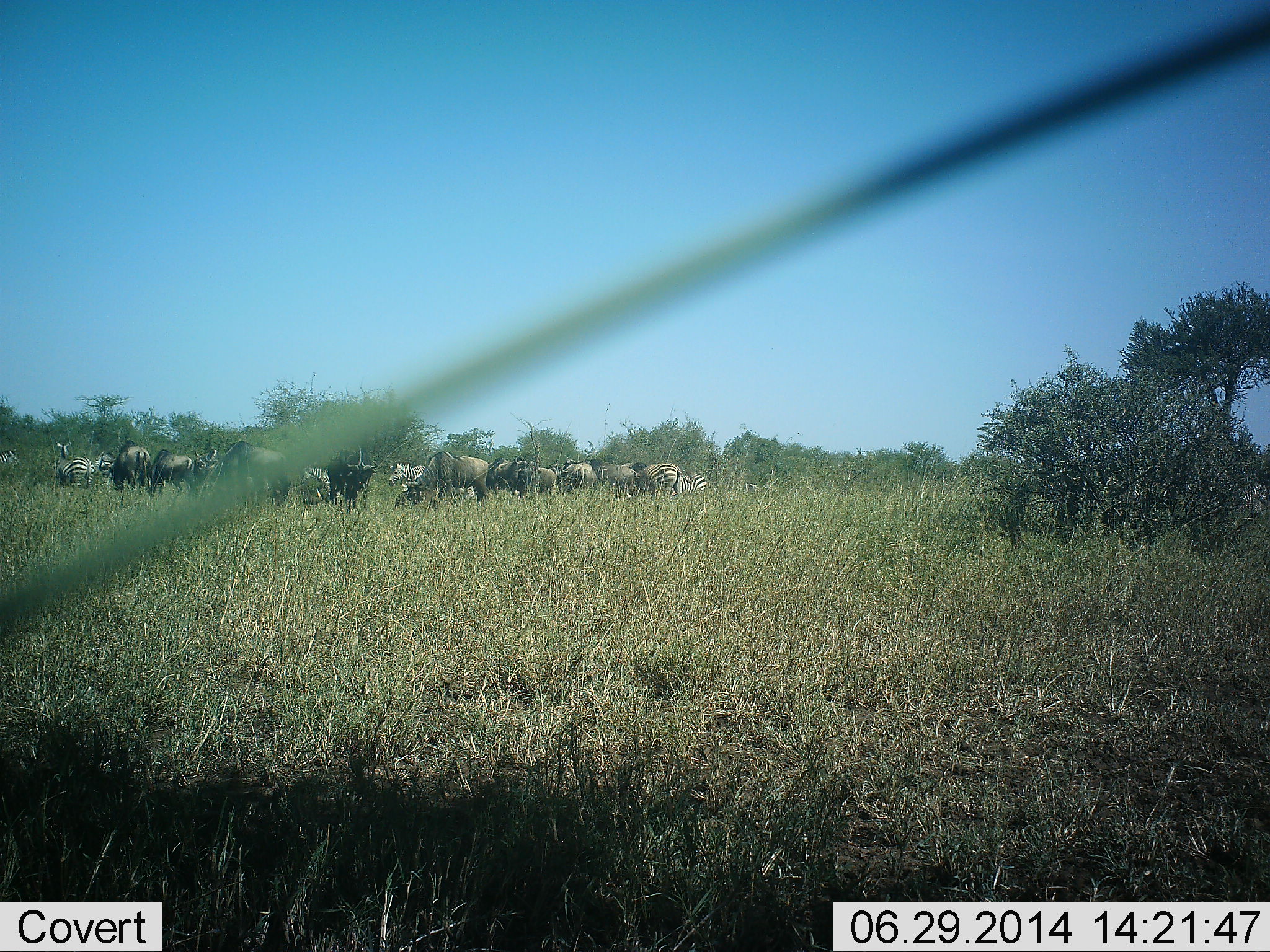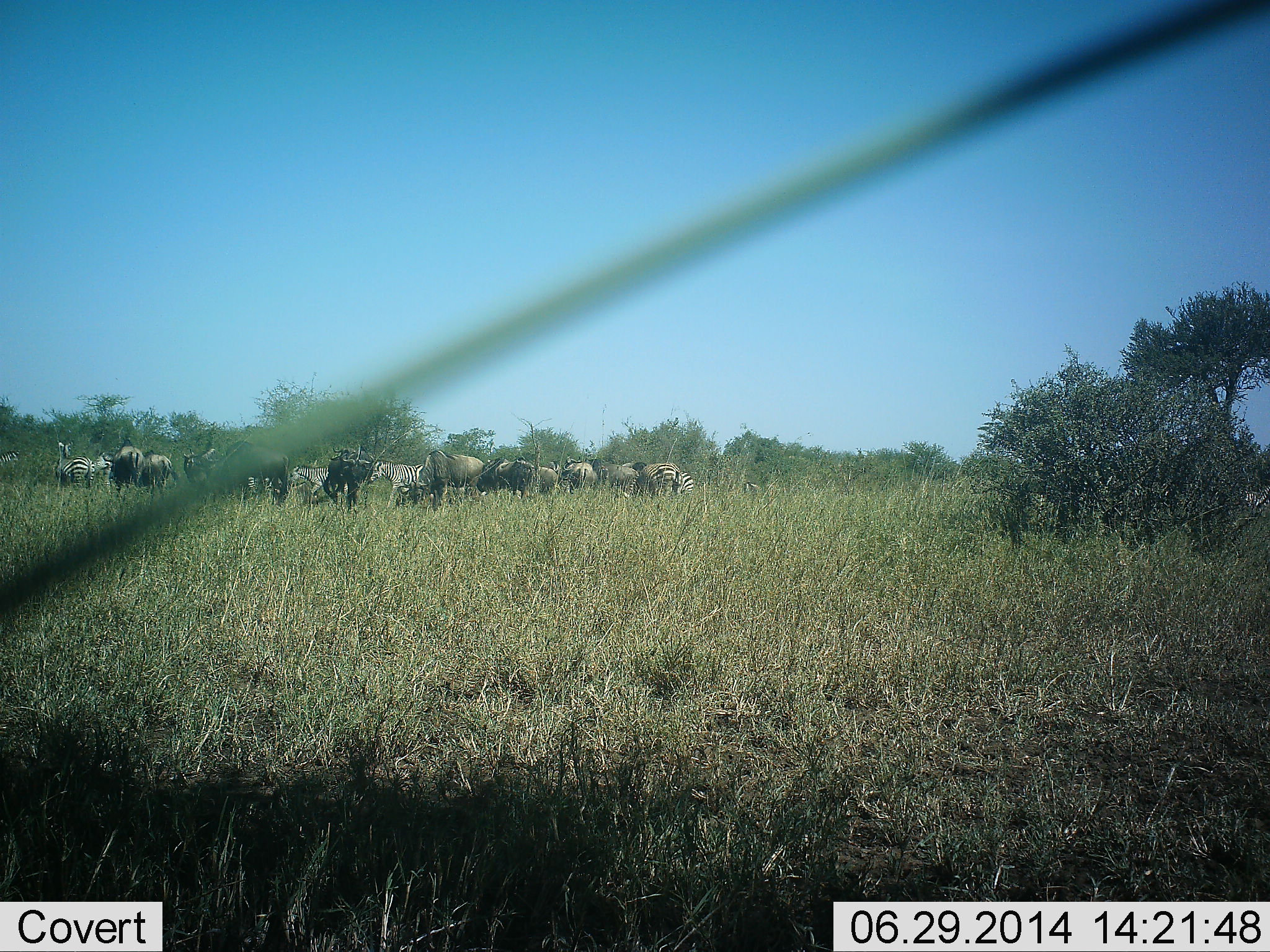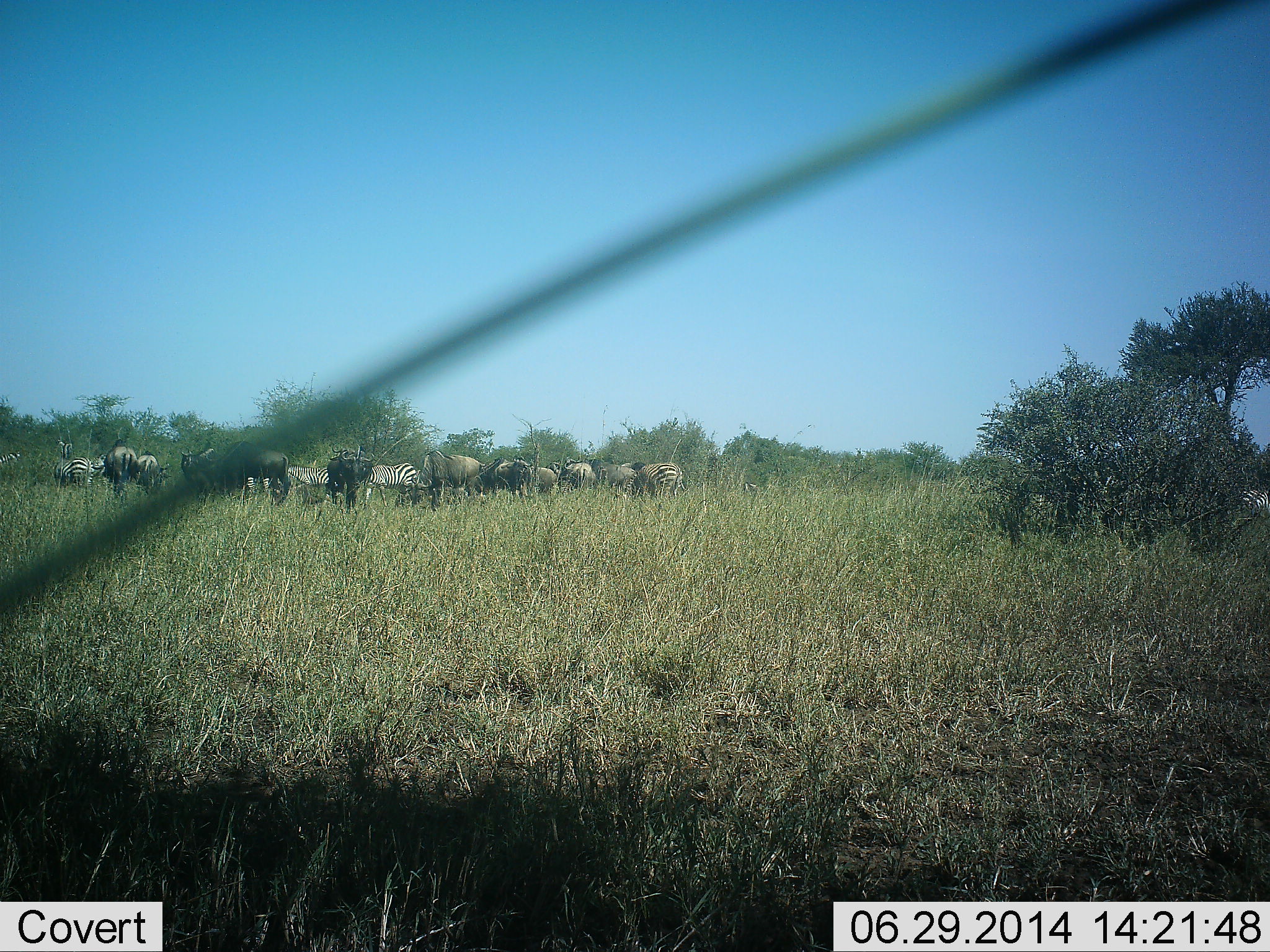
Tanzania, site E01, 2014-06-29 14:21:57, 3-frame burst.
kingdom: Animalia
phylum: Chordata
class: Mammalia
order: Artiodactyla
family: Bovidae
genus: Connochaetes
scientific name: Connochaetes taurinus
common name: blue wildebeest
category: wildebeest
Wildebeest (blue wildebeest) (Connochaetes taurinus), count 10. Behavior (volunteer vote fractions): standing 50%, resting 0%, moving 8%, interacting 8%. Young present (vote fraction): 0%. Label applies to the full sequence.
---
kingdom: Animalia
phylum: Chordata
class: Mammalia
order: Perissodactyla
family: Equidae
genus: Equus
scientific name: Equus quagga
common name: plains zebra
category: zebra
Zebra (plains zebra) (Equus quagga), count 8. Behavior (volunteer vote fractions): standing 43%, resting 0%, moving 36%, interacting 7%. Young present (vote fraction): 0%. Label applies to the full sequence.